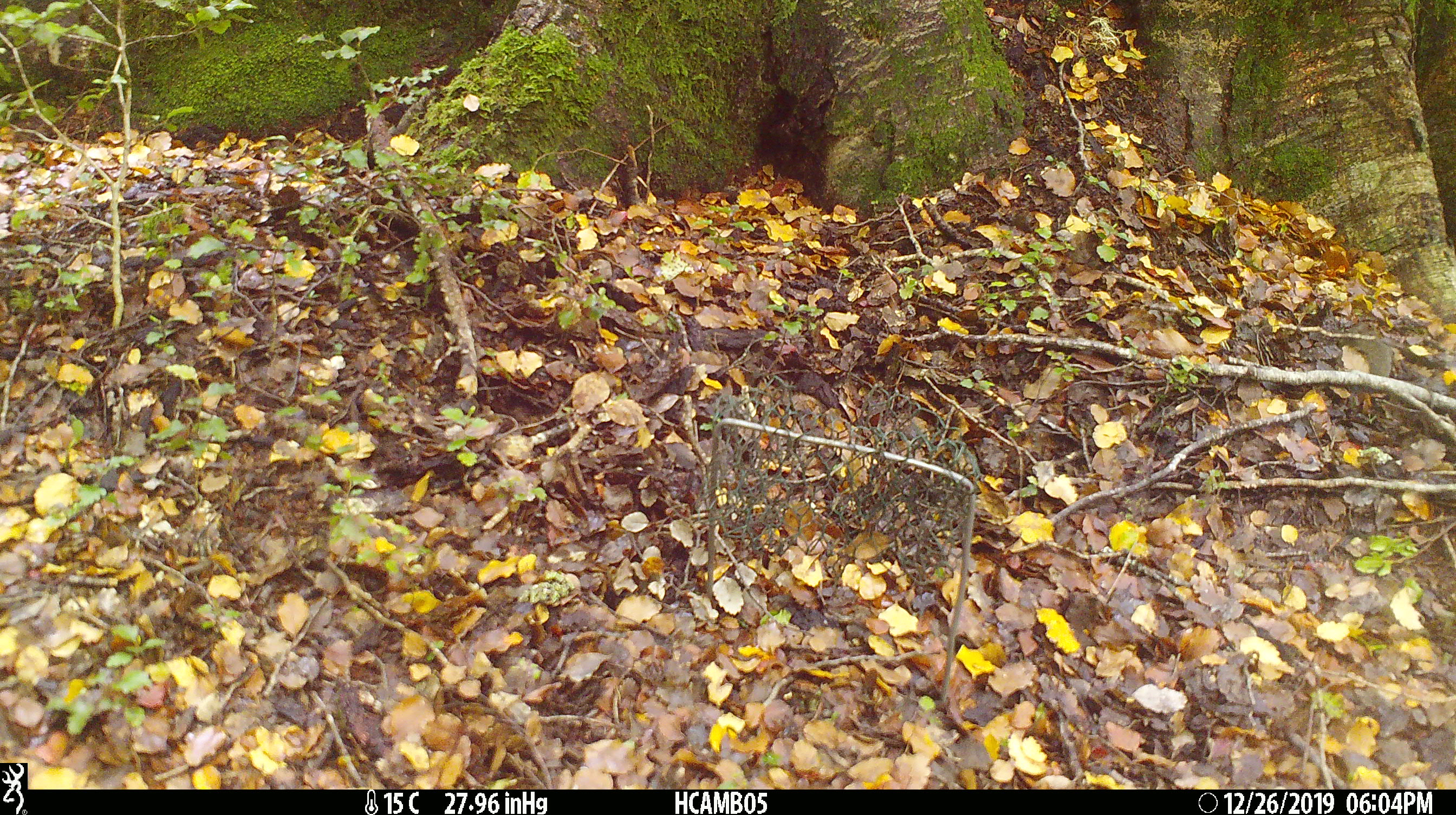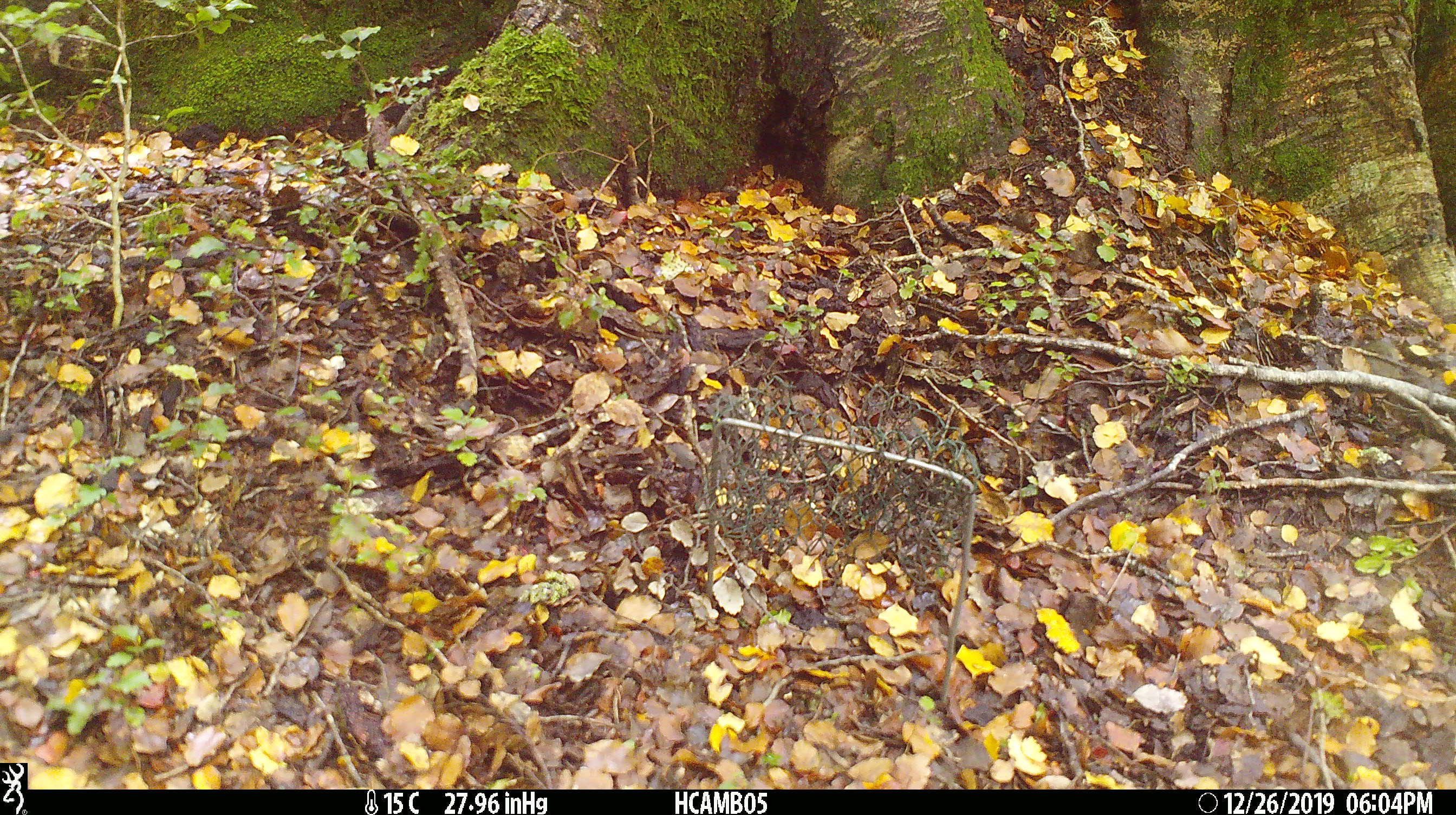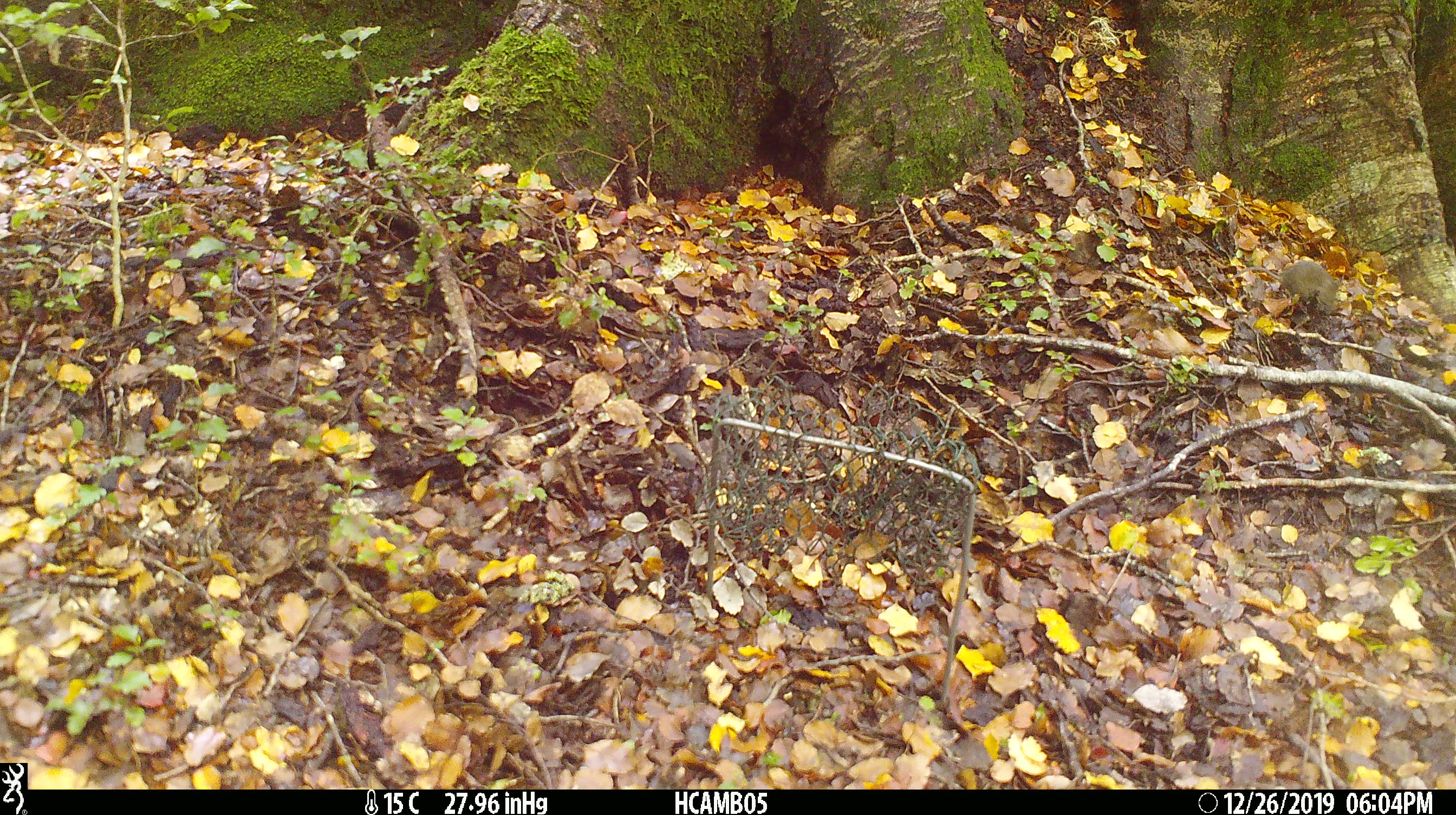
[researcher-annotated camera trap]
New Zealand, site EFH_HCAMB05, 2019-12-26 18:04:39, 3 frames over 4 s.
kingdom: Animalia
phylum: Chordata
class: Mammalia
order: Rodentia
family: Muridae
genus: Mus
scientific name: Mus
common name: mouse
Mouse (Mus).